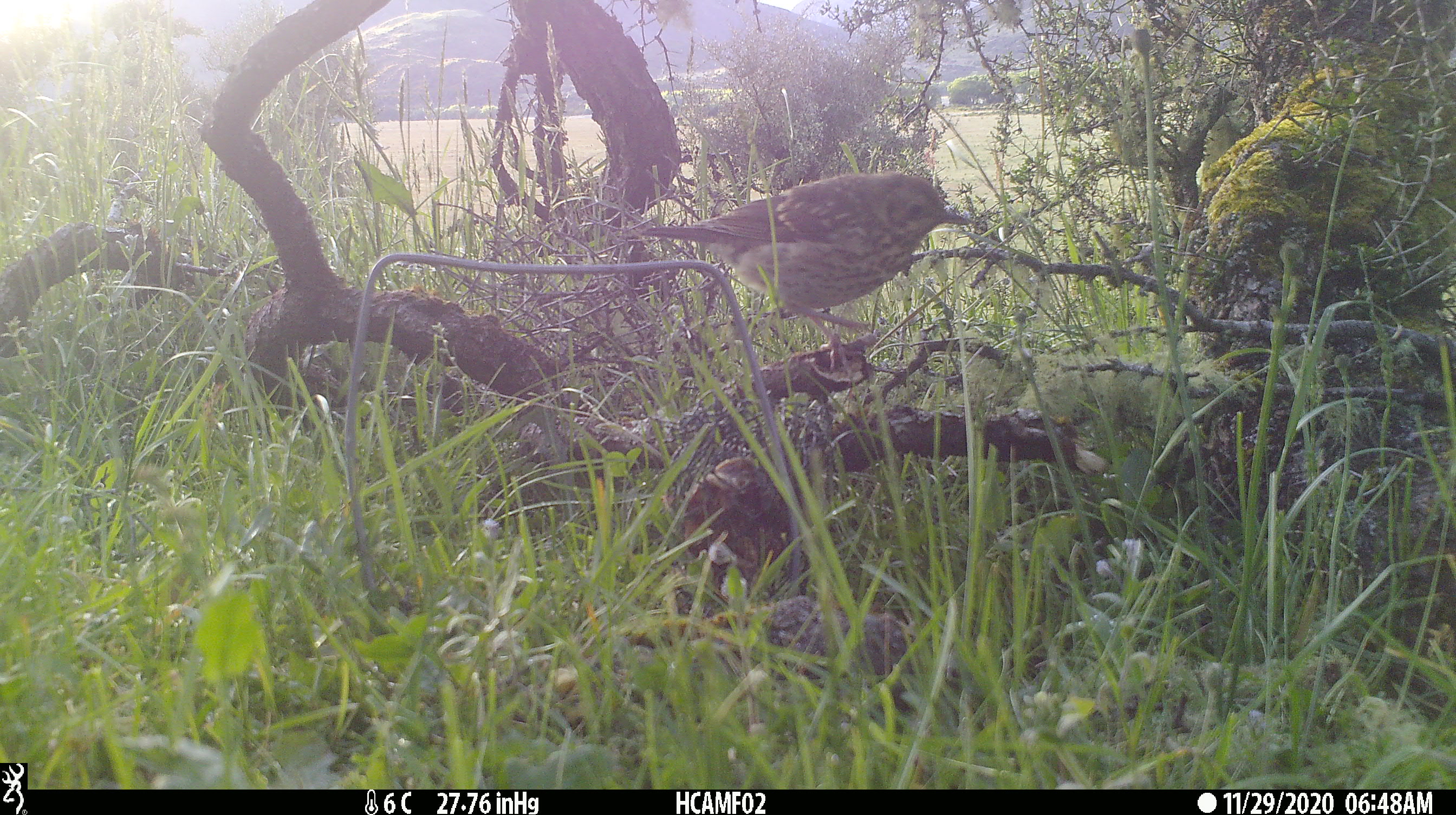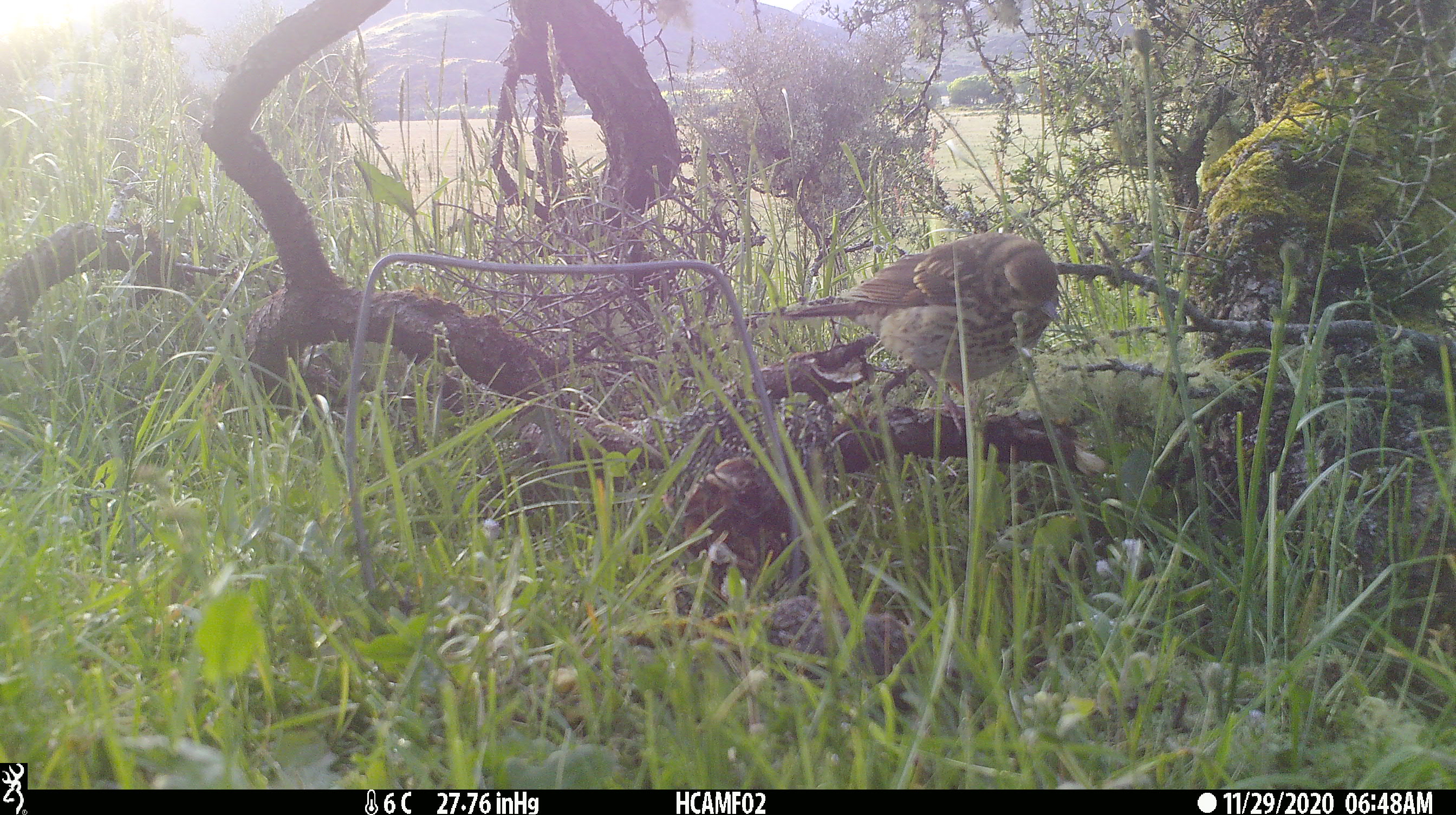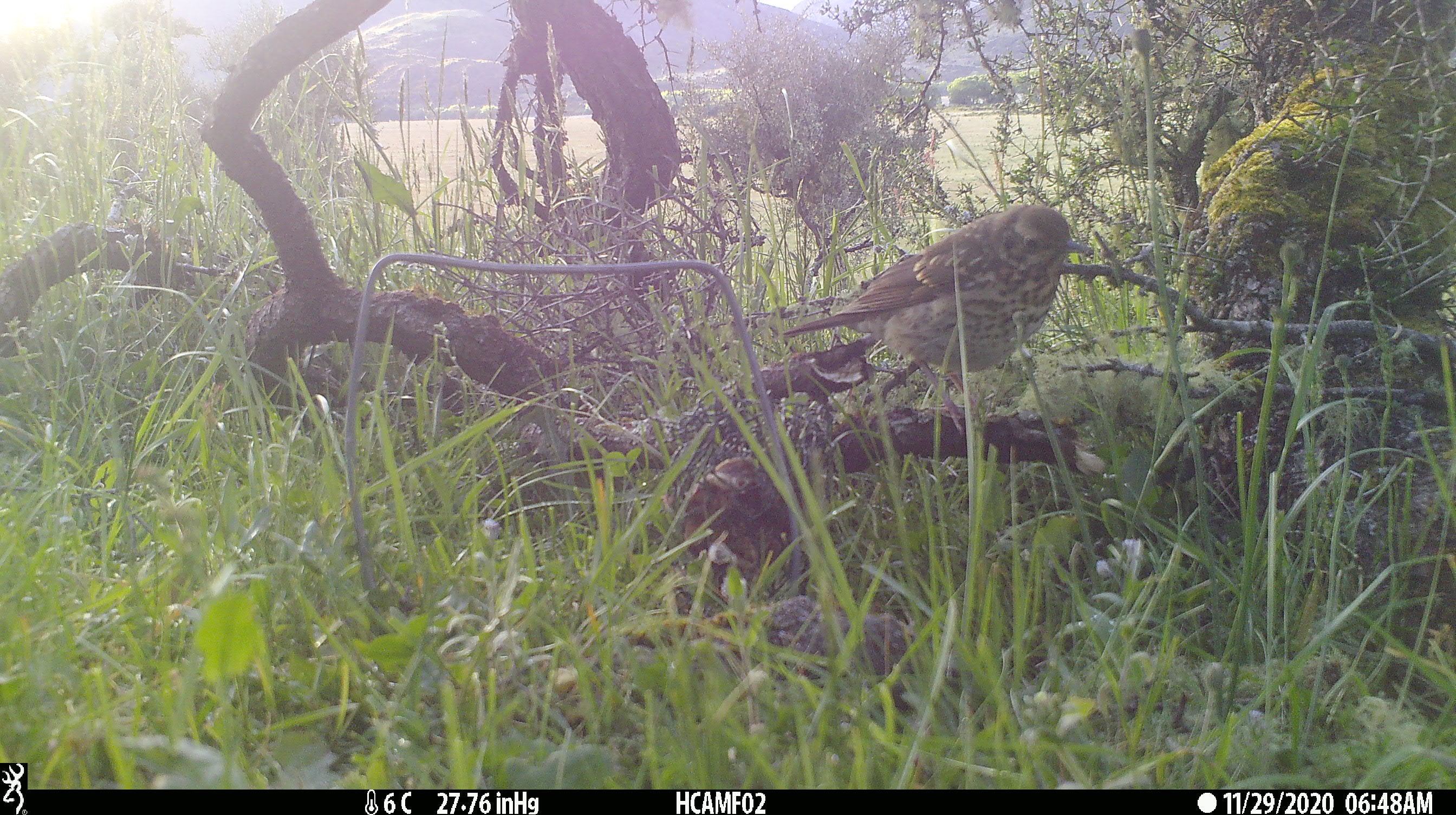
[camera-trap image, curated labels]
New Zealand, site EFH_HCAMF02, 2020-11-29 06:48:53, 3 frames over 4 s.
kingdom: Animalia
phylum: Chordata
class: Aves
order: Passeriformes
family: Turdidae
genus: Turdus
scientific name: Turdus philomelos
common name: song thrush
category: thrush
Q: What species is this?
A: Thrush (song thrush) (Turdus philomelos).